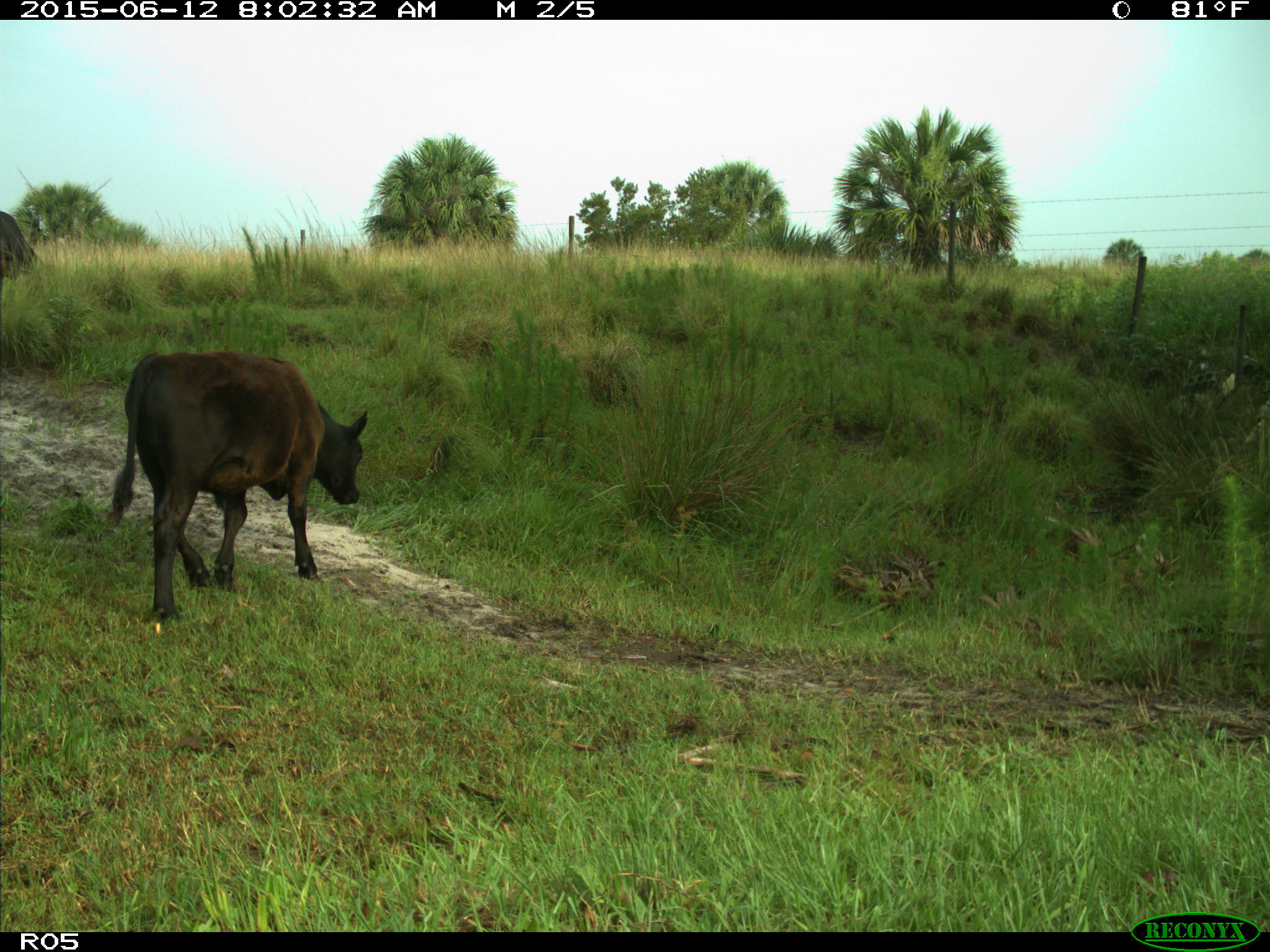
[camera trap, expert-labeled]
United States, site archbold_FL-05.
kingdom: Animalia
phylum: Chordata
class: Mammalia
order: Artiodactyla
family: Bovidae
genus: Bos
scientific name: Bos taurus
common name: domestic cow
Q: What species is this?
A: Bos taurus (domestic cow).